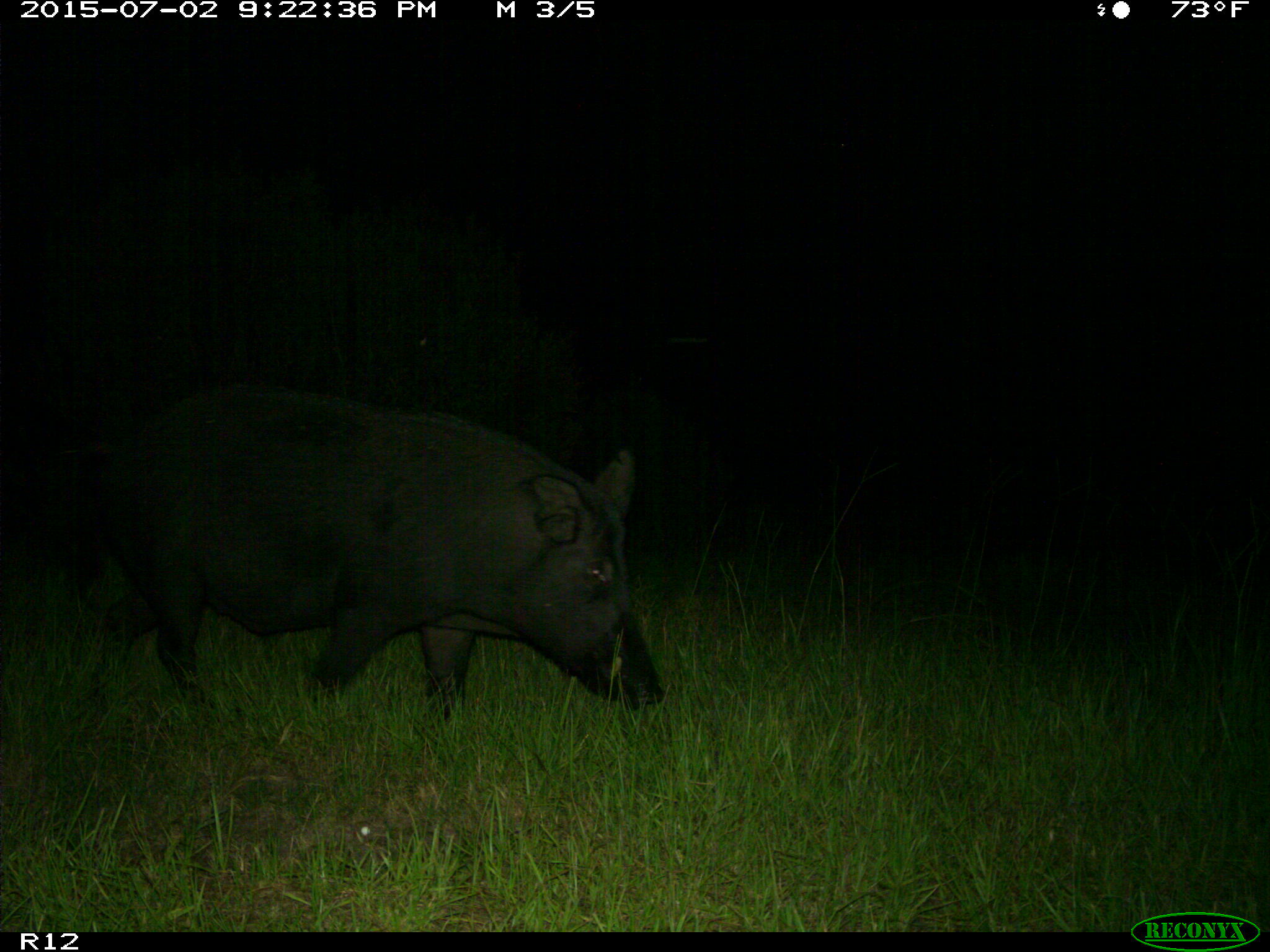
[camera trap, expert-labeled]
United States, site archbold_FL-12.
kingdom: Animalia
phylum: Chordata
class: Mammalia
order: Artiodactyla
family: Suidae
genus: Sus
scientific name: Sus scrofa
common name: wild boar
Sus scrofa (wild boar).